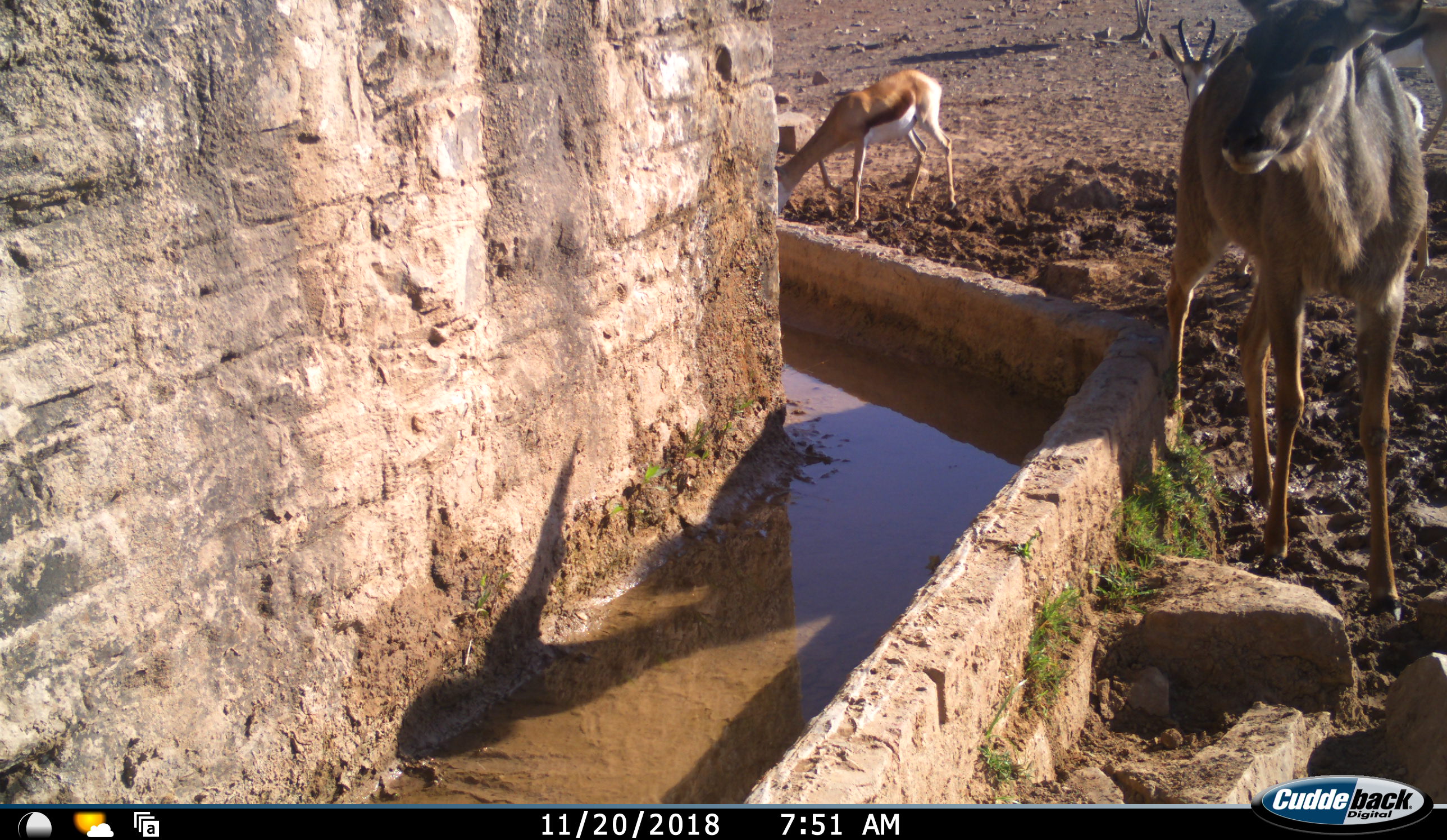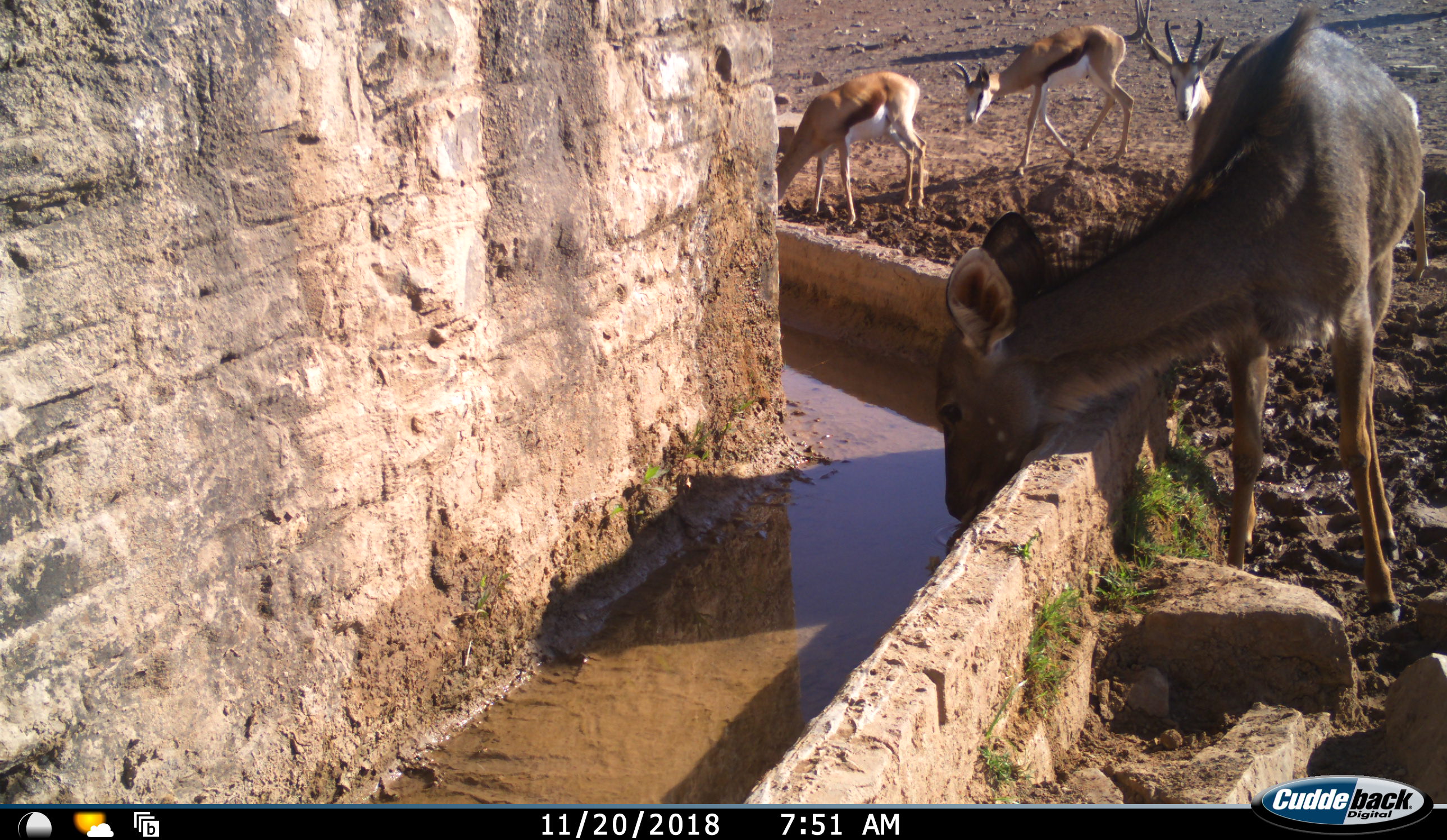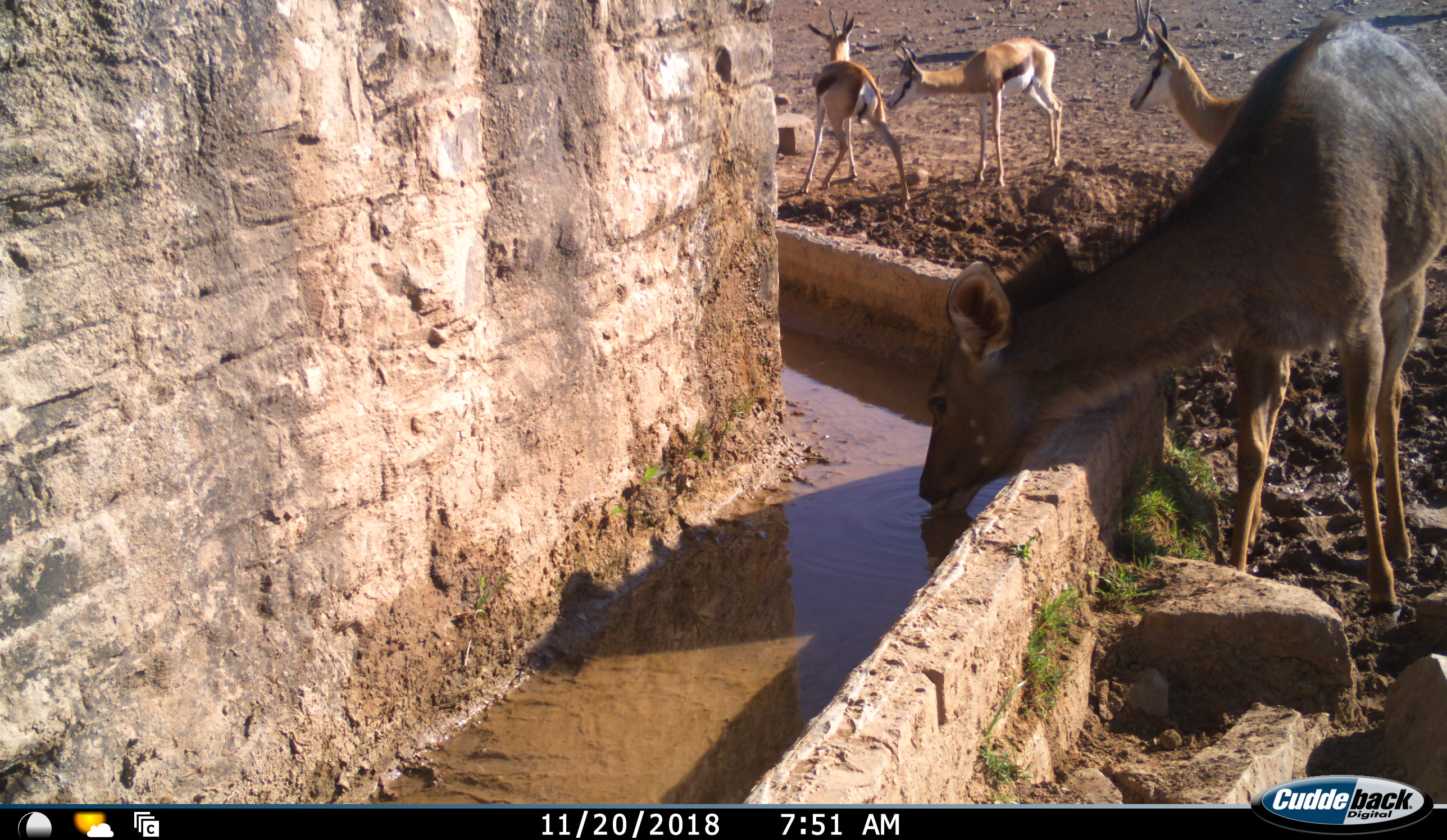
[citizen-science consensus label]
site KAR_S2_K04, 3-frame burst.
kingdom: Animalia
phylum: Chordata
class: Mammalia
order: Artiodactyla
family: Bovidae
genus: Tragelaphus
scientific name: Tragelaphus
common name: kudu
Kudu (Tragelaphus), count 1. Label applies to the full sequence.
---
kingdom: Animalia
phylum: Chordata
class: Mammalia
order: Artiodactyla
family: Bovidae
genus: Antidorcas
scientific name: Antidorcas marsupialis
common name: springbok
Springbok (Antidorcas marsupialis), count 3. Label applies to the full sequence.